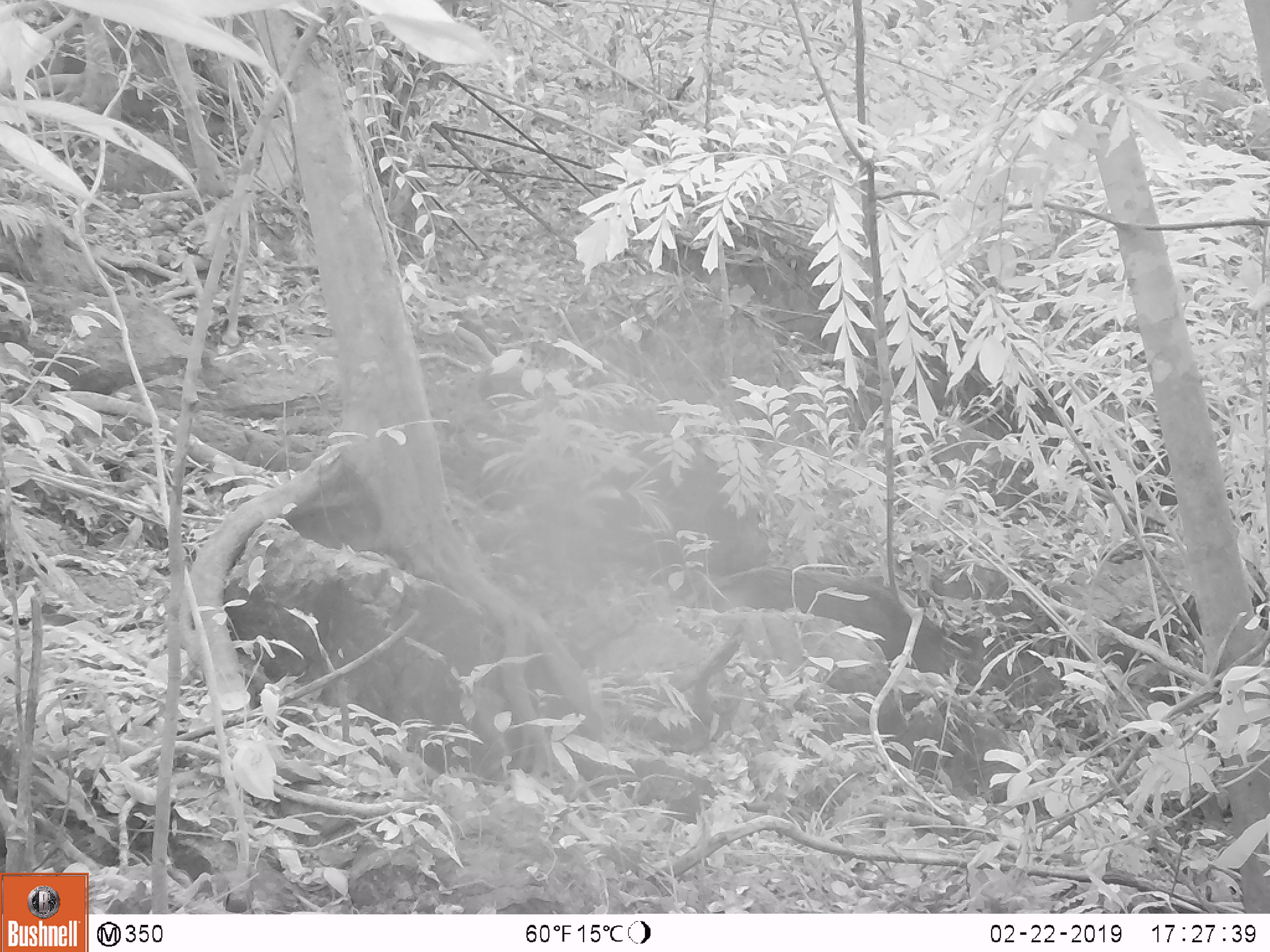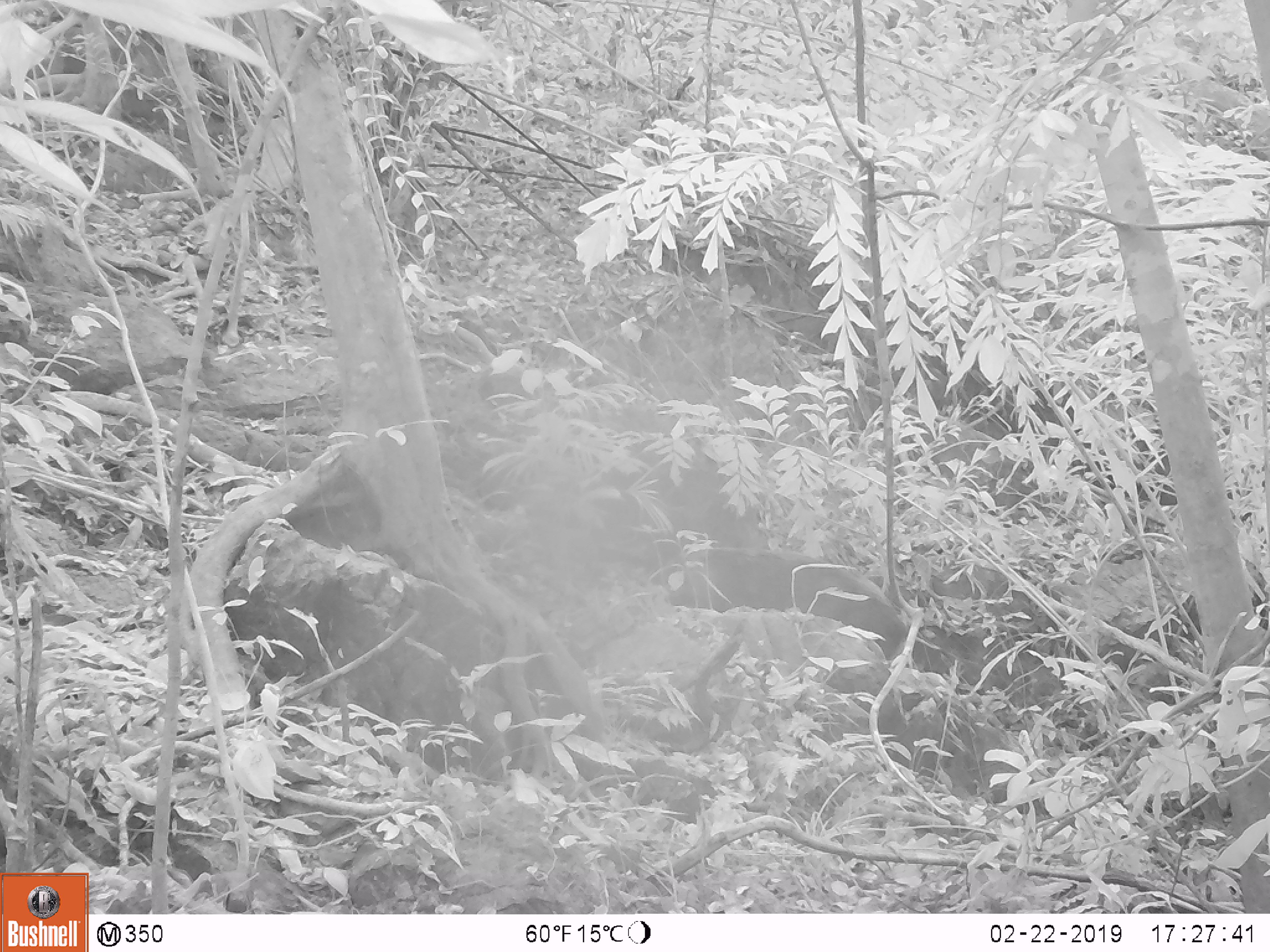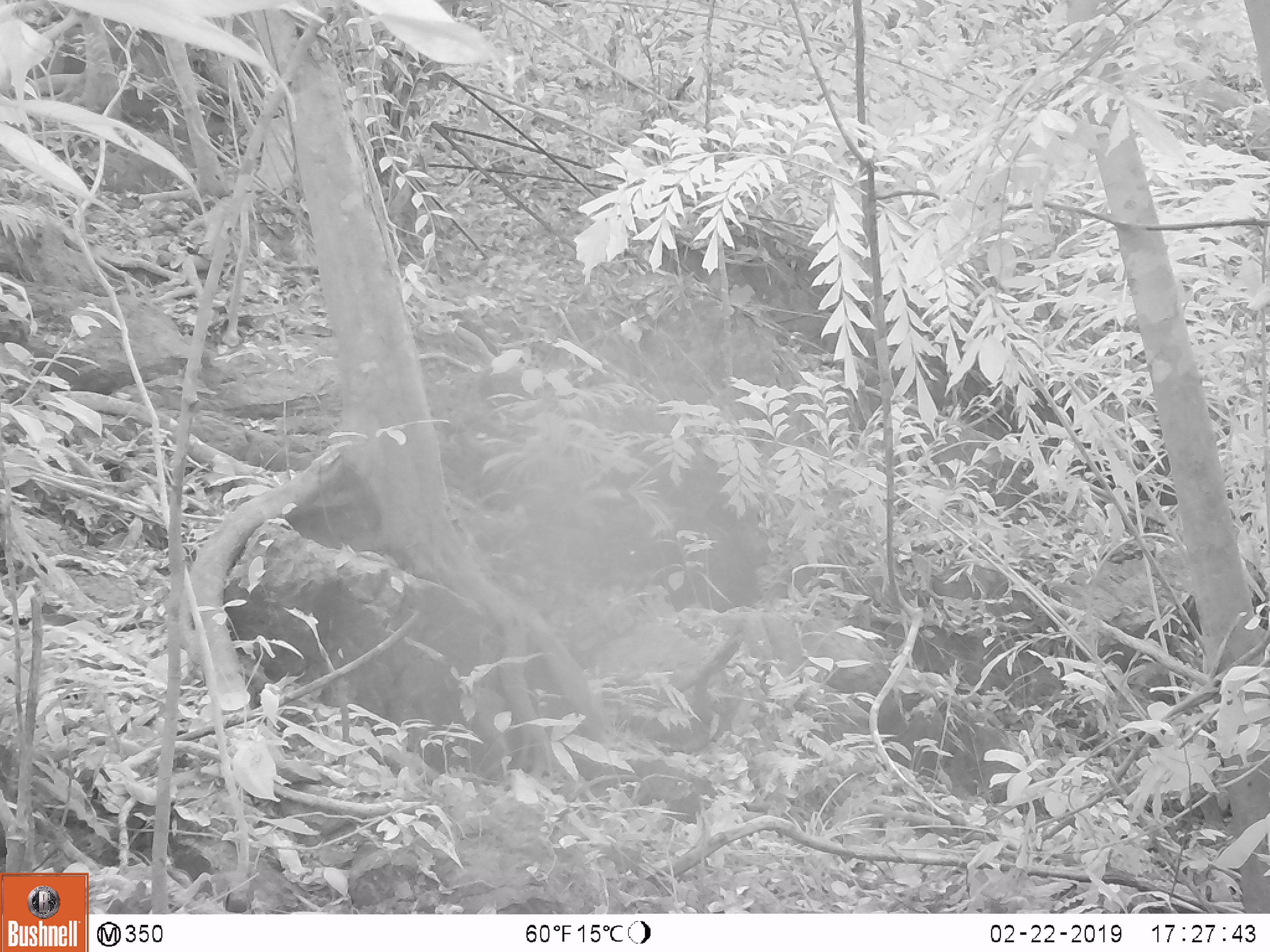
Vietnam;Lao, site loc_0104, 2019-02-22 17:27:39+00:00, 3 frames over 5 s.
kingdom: Animalia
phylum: Chordata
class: Mammalia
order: Artiodactyla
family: Suidae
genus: Sus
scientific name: Sus scrofa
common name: eurasian wild pig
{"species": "eurasian wild pig (Sus scrofa)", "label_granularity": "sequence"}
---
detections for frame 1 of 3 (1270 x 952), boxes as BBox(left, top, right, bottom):
eurasian wild pig: BBox(684, 564, 945, 674)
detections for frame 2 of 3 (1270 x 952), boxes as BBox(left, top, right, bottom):
eurasian wild pig: BBox(670, 547, 908, 659)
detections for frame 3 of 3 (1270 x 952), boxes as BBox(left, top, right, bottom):
eurasian wild pig: BBox(650, 506, 761, 610)